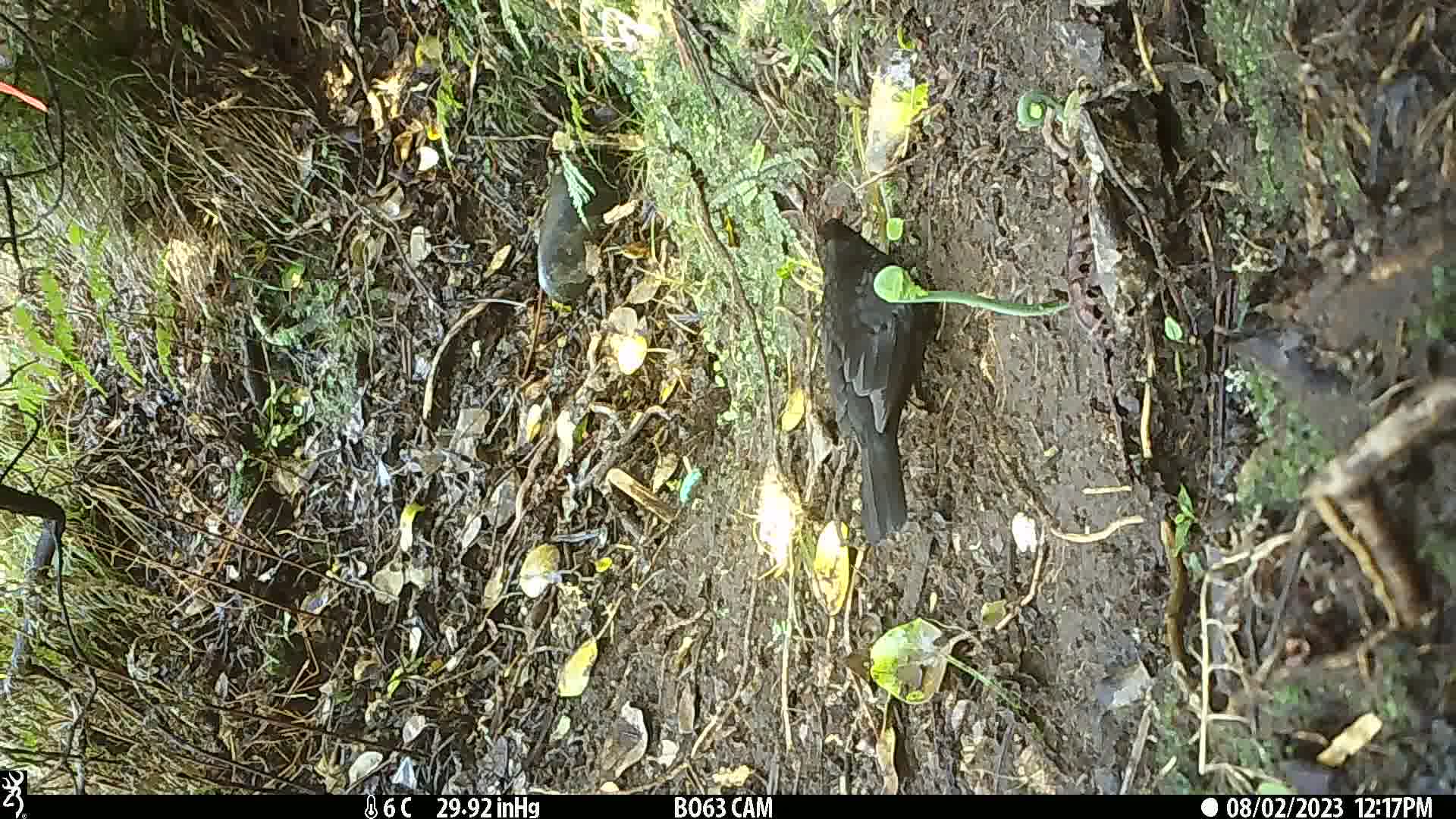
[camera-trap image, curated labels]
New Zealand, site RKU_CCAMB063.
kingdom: Animalia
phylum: Chordata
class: Aves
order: Passeriformes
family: Turdidae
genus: Turdus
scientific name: Turdus merula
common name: eurasian blackbird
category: blackbird